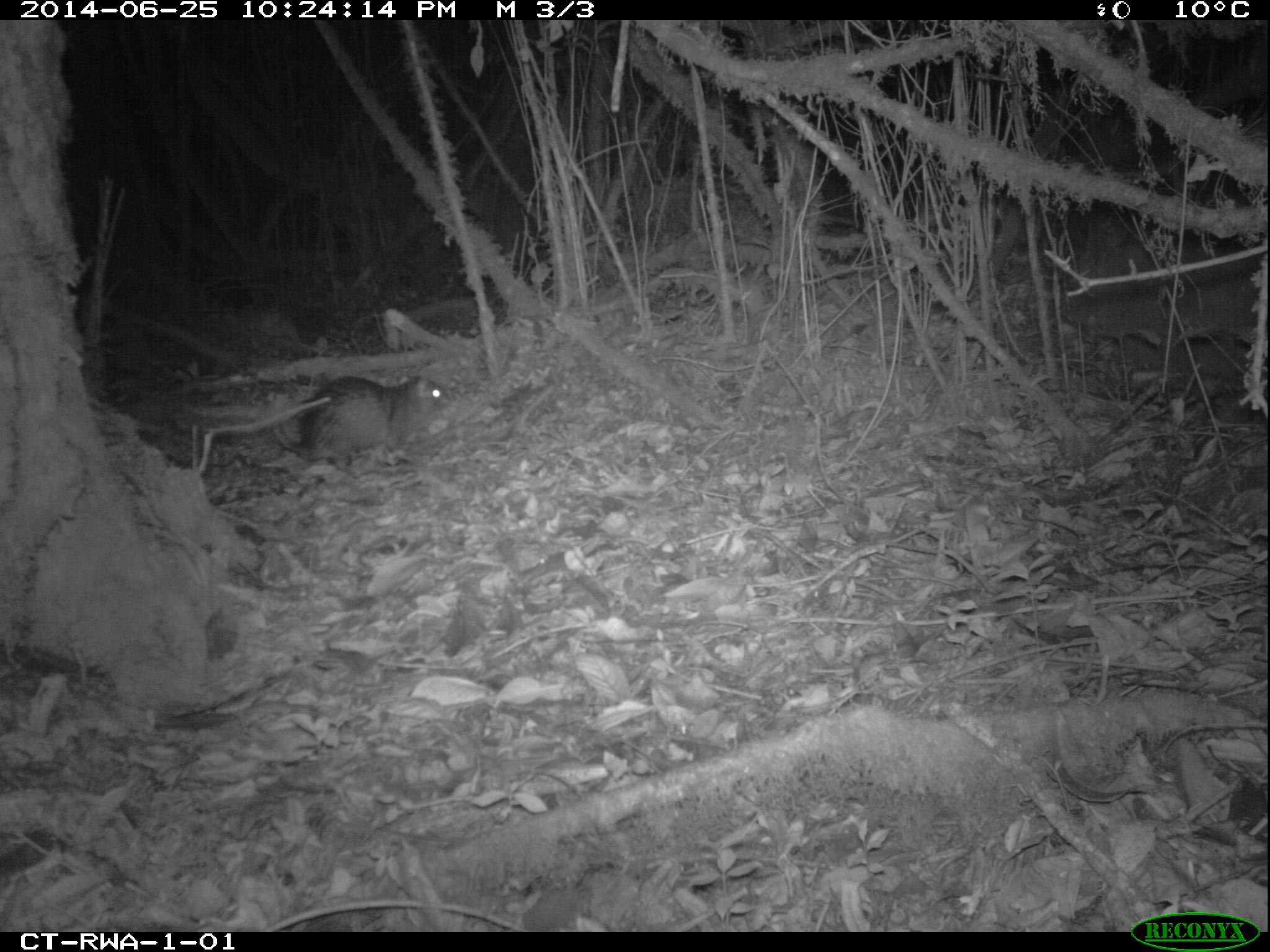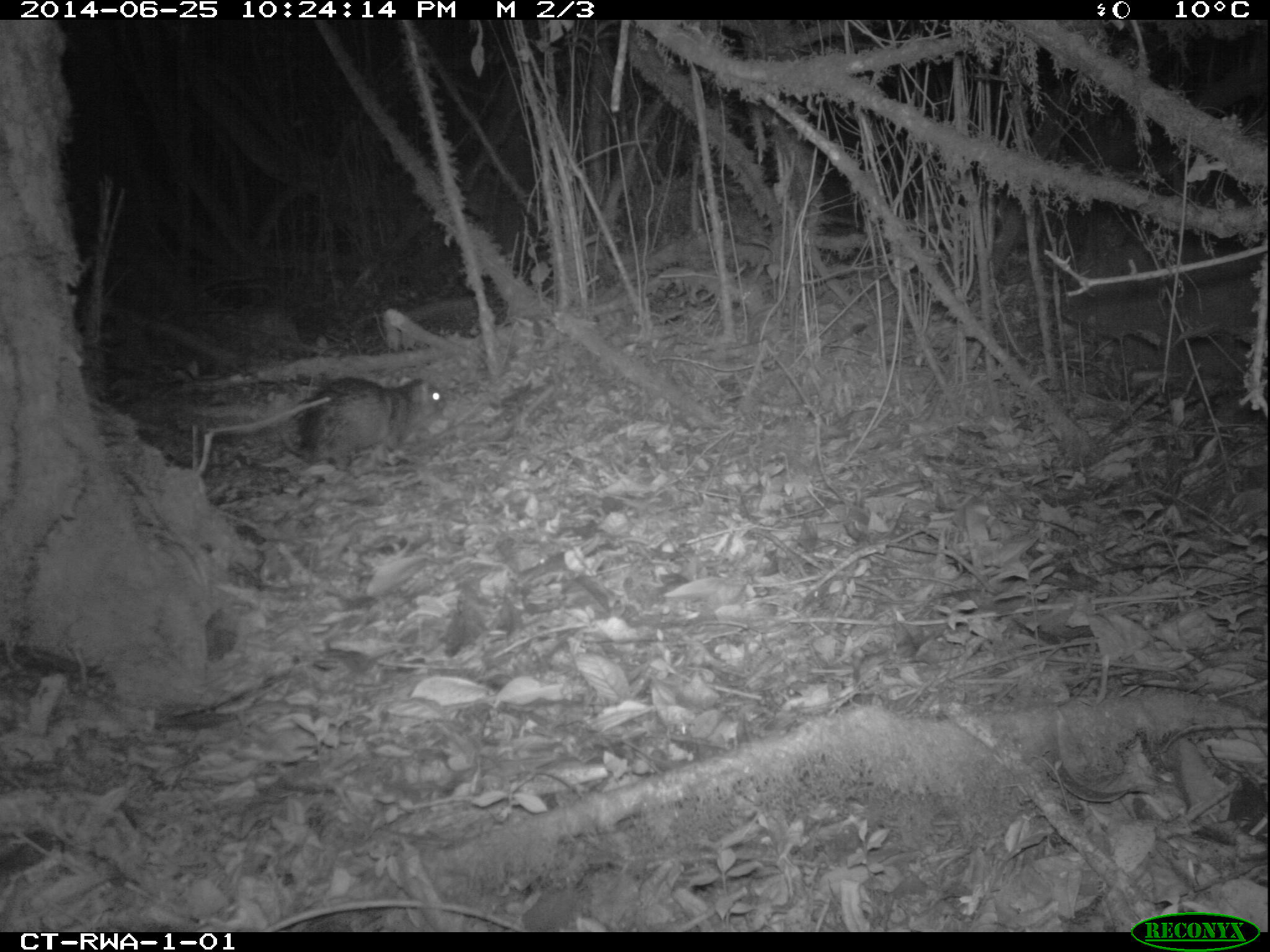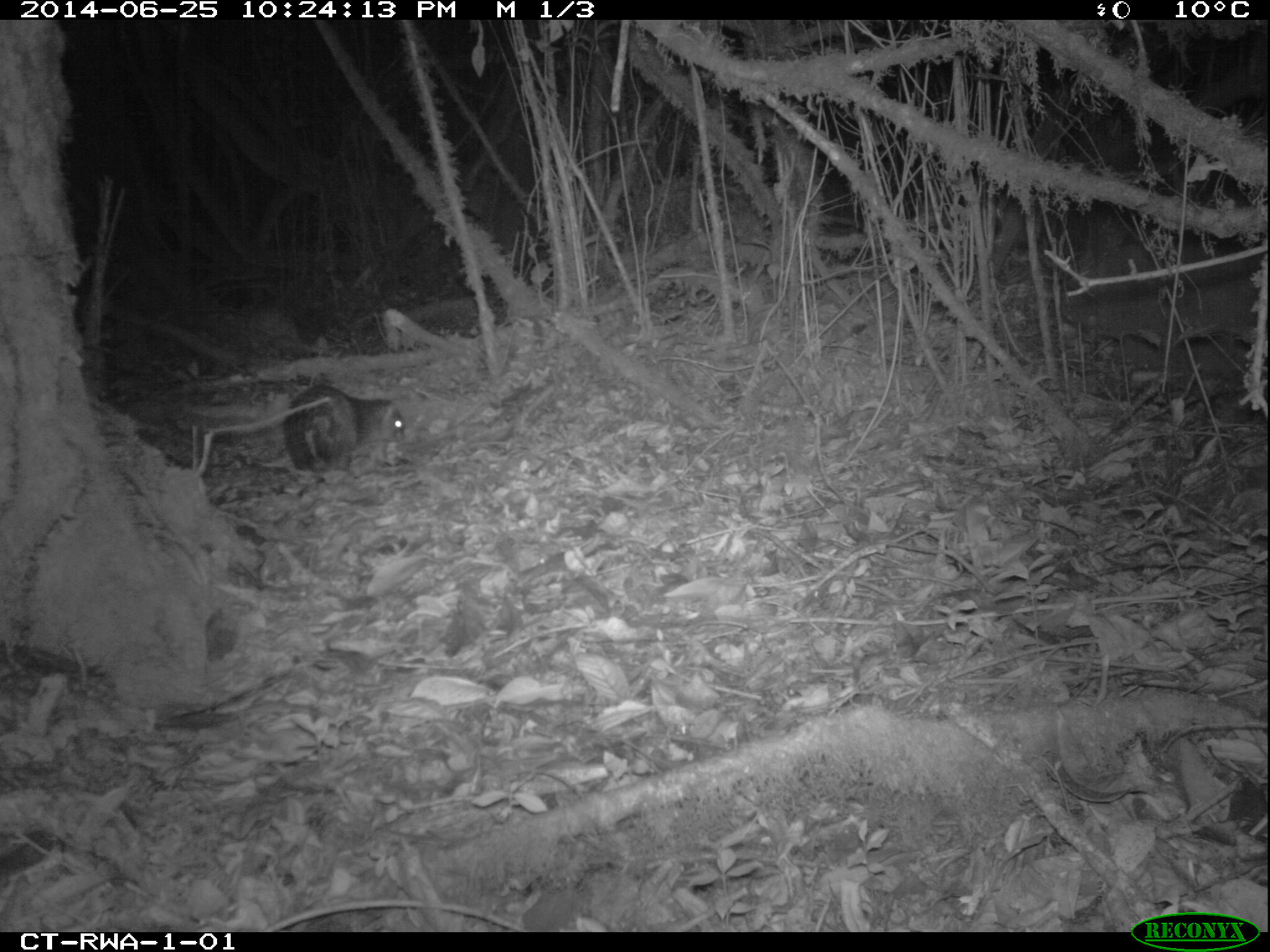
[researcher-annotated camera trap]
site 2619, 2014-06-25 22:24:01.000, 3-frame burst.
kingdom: Animalia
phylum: Chordata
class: Mammalia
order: Rodentia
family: Hystricidae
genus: Atherurus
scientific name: Atherurus africanus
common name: african brush-tailed porcupine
Atherurus africanus (african brush-tailed porcupine), count 1.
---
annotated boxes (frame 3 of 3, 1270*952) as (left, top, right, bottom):
atherurus africanus: (283, 386, 406, 473)